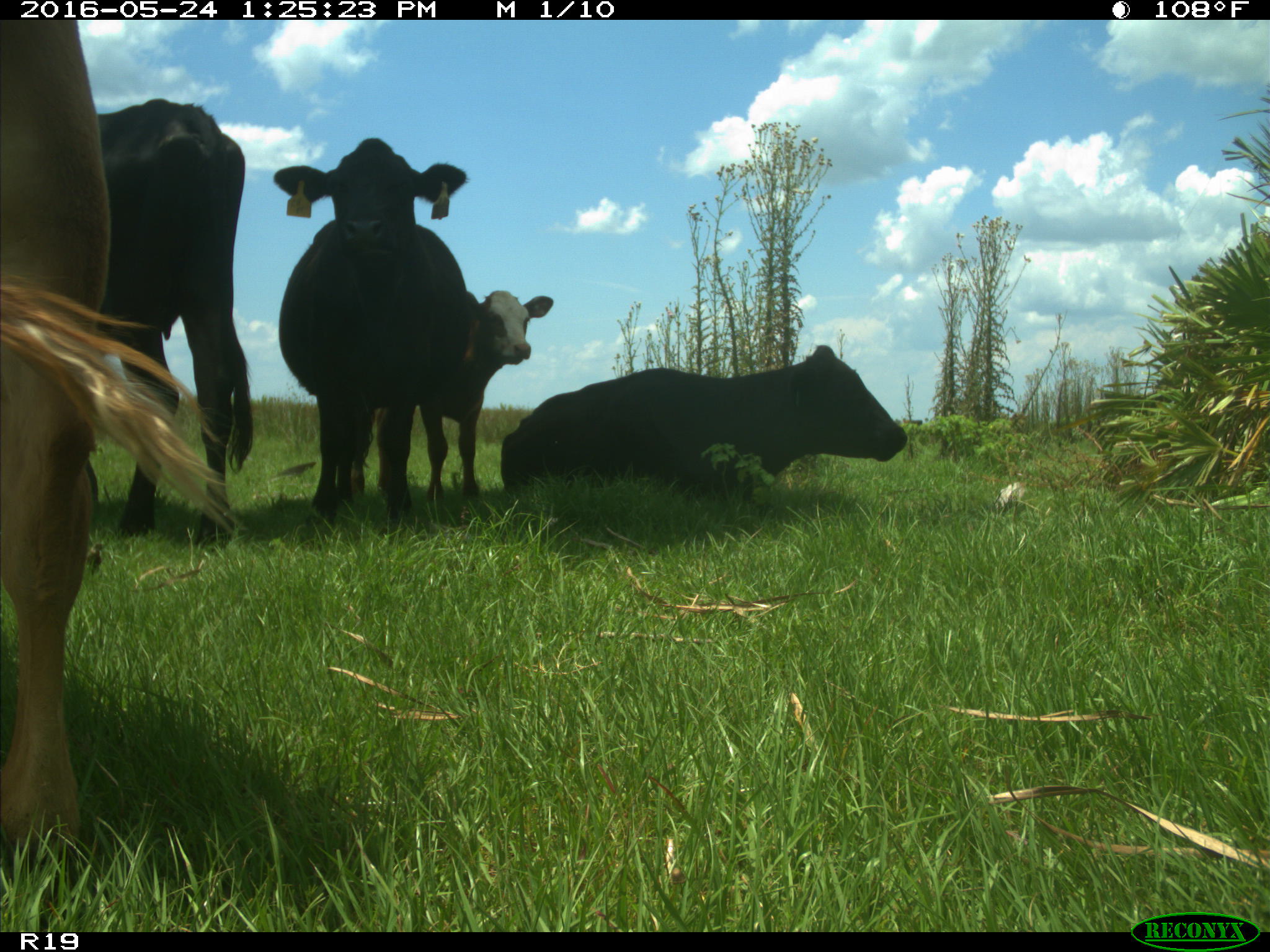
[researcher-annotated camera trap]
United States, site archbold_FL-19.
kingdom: Animalia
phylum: Chordata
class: Mammalia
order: Artiodactyla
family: Bovidae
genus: Bos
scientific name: Bos taurus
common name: domestic cow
Bos taurus (domestic cow).